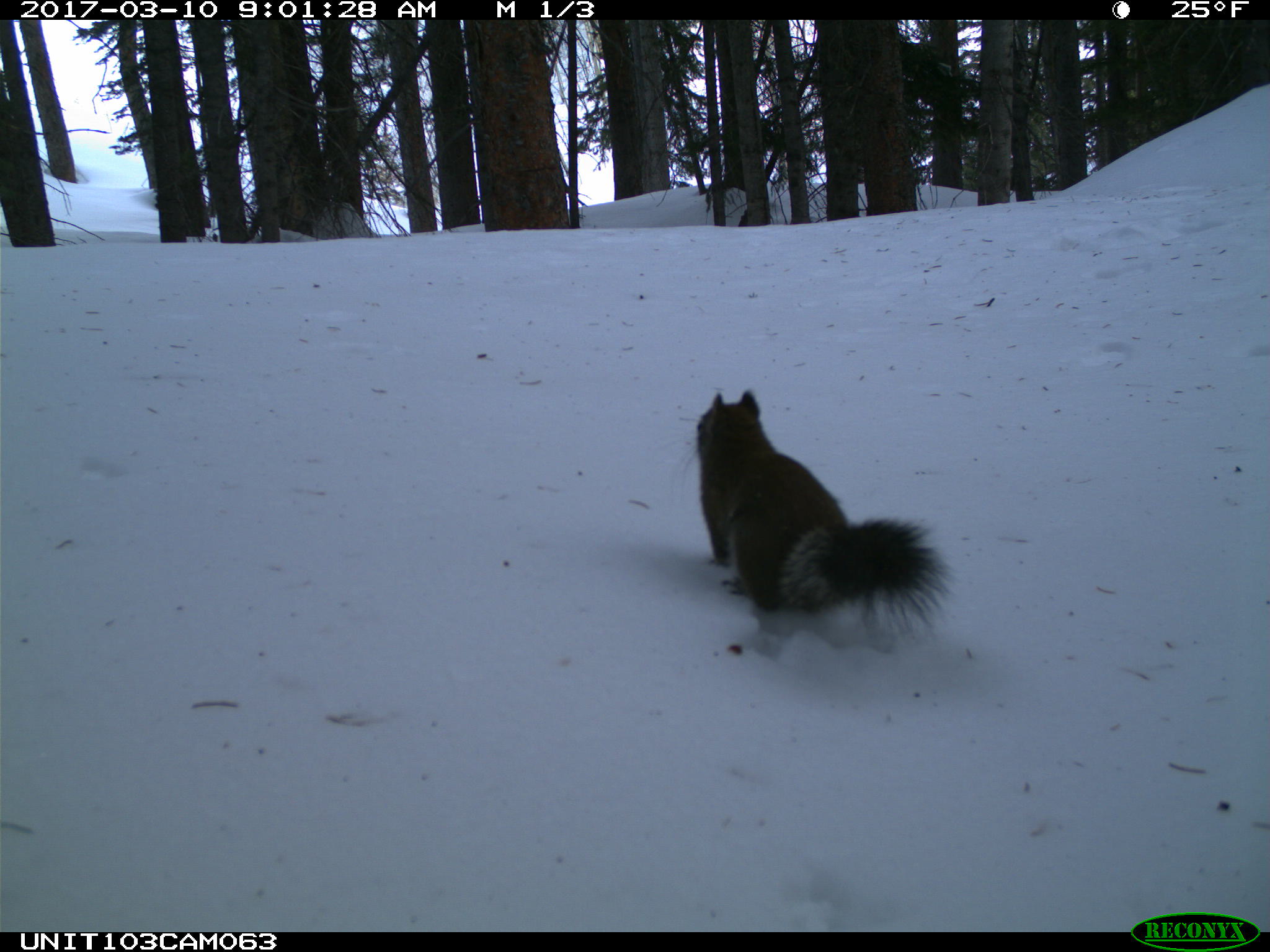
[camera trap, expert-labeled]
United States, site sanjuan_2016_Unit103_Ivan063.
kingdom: Animalia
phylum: Chordata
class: Mammalia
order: Rodentia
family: Sciuridae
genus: Tamiasciurus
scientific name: Tamiasciurus hudsonicus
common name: american red squirrel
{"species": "Tamiasciurus hudsonicus (american red squirrel)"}